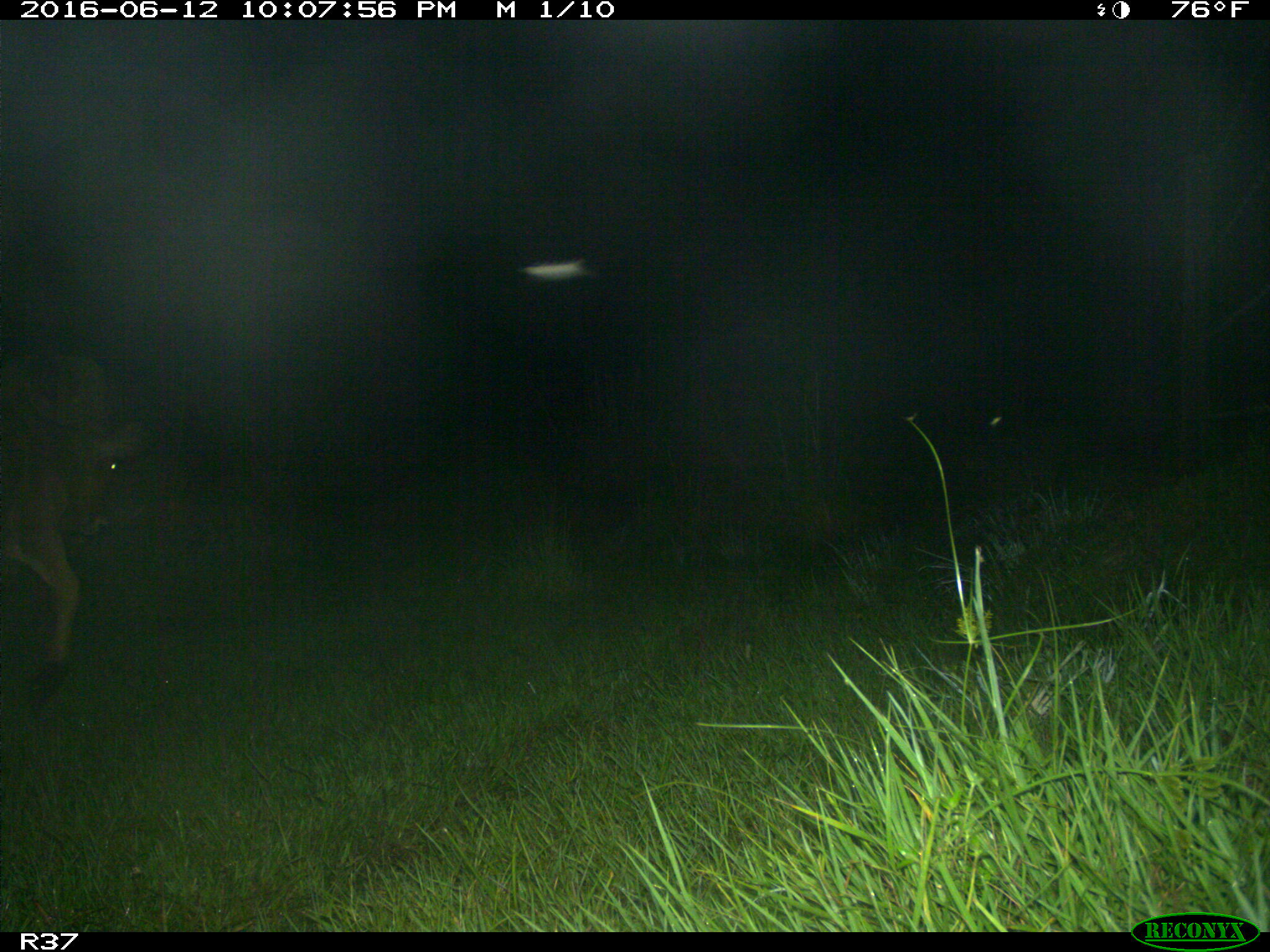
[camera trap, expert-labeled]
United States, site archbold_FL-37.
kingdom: Animalia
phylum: Chordata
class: Mammalia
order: Artiodactyla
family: Bovidae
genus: Bos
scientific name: Bos taurus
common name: domestic cow